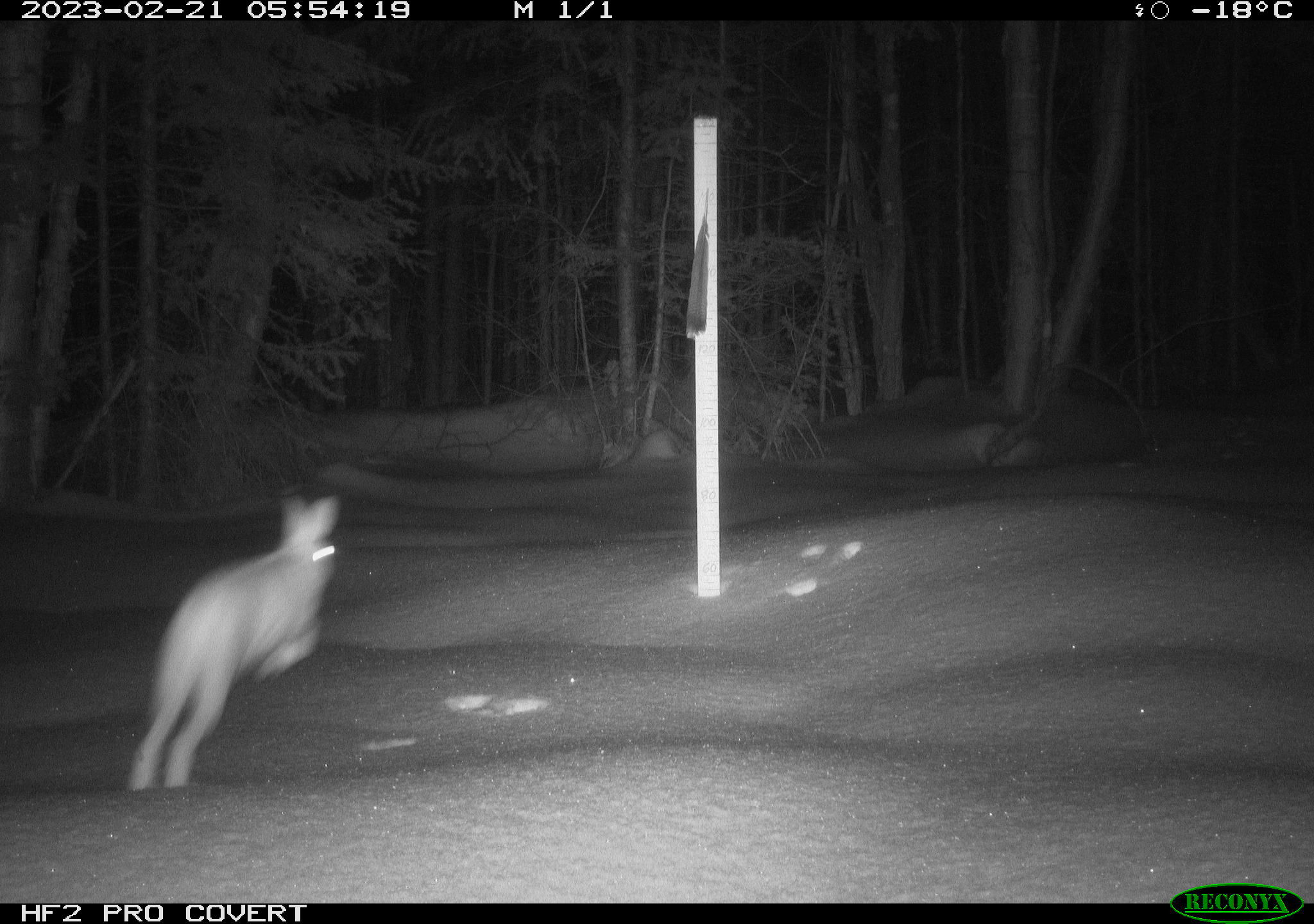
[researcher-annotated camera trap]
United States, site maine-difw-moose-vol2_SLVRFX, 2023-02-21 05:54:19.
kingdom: Animalia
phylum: Chordata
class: Mammalia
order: Lagomorpha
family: Leporidae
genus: Lepus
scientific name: Lepus americanus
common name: snowshoe hare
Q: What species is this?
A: Snowshoe hare (Lepus americanus).